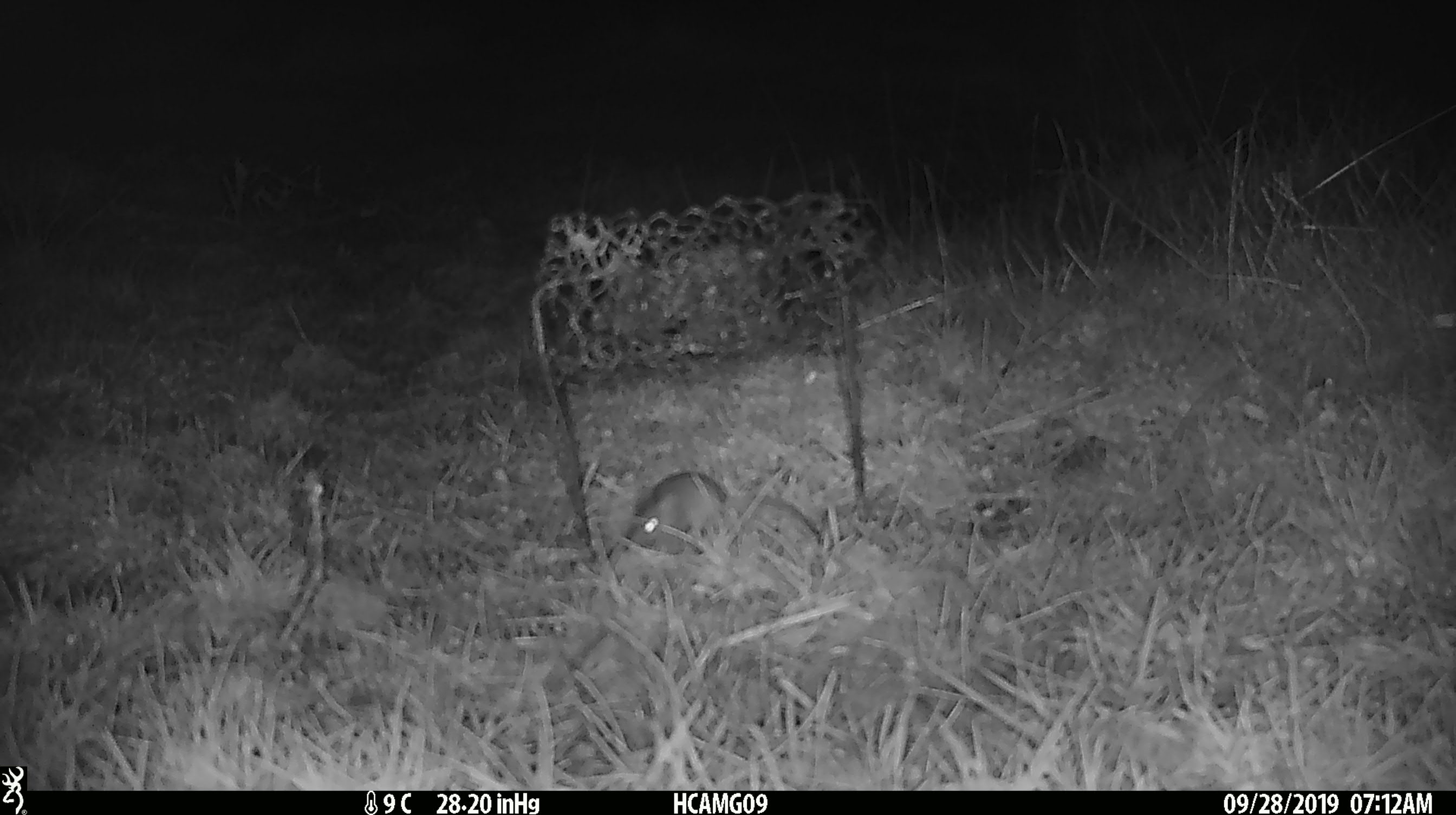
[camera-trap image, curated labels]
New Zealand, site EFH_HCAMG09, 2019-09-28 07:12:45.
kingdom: Animalia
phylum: Chordata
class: Mammalia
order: Rodentia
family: Muridae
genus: Mus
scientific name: Mus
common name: mouse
Mouse (Mus).